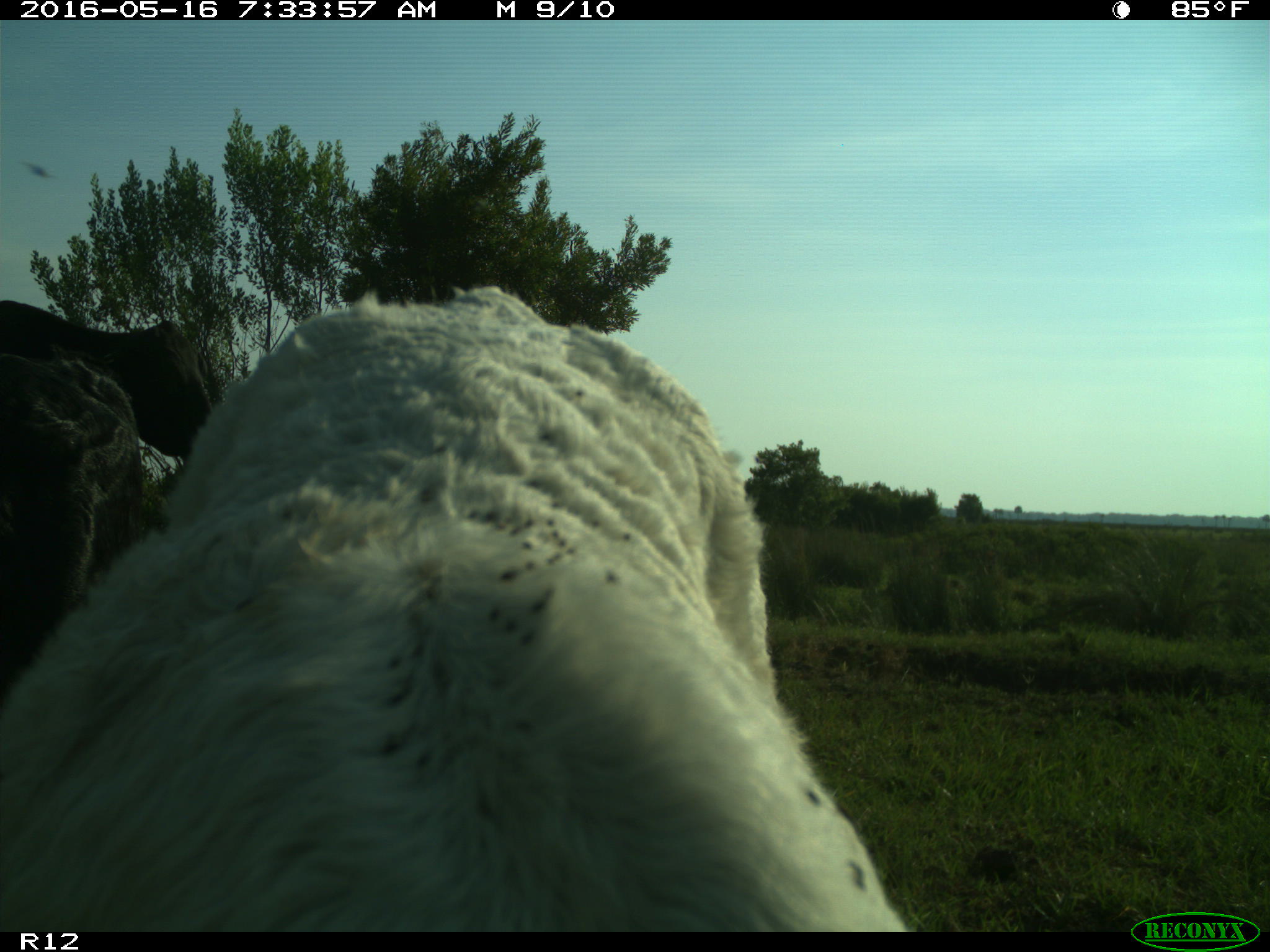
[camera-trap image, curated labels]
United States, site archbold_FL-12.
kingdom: Animalia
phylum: Chordata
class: Mammalia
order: Artiodactyla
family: Bovidae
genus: Bos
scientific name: Bos taurus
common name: domestic cow